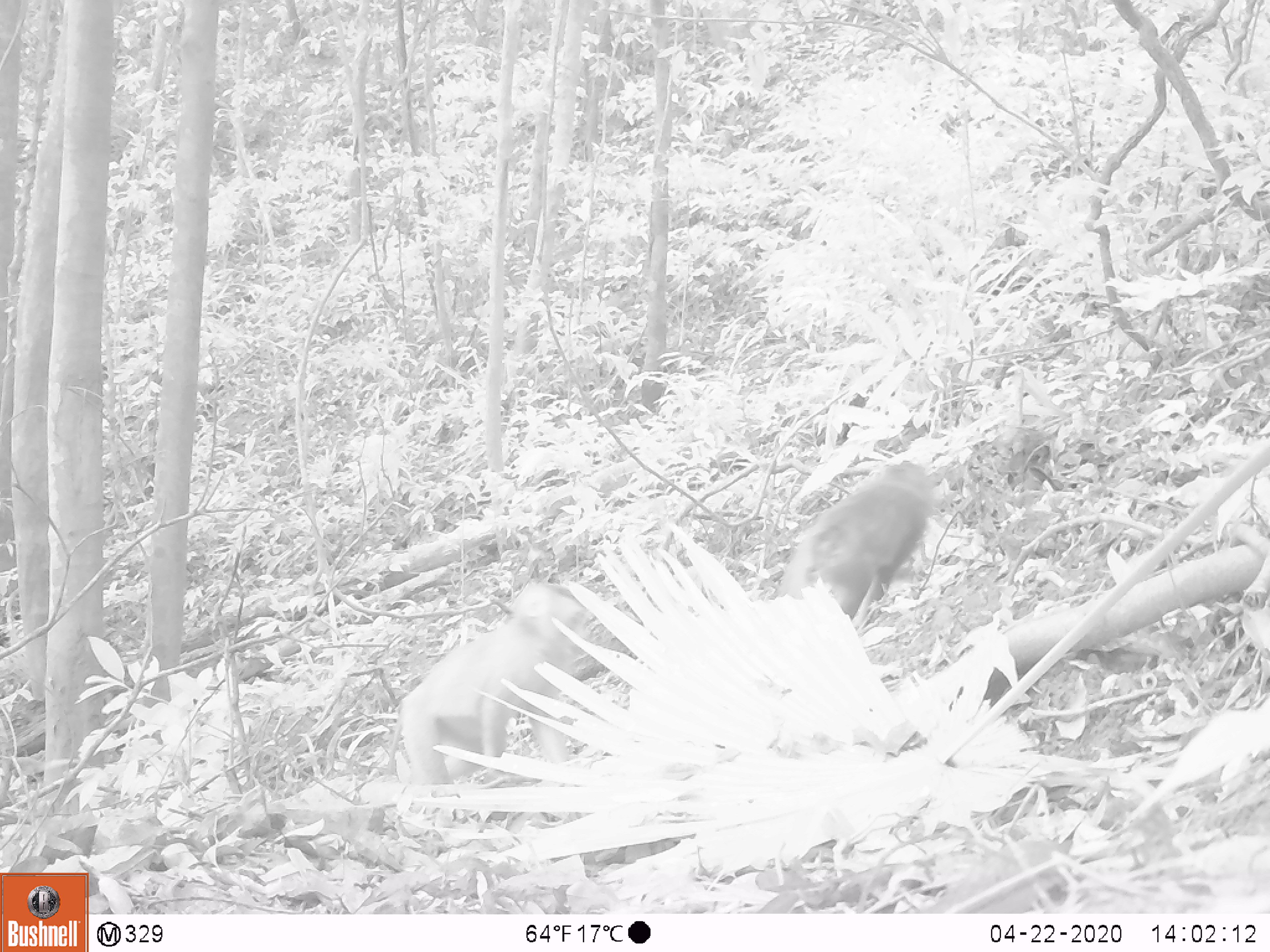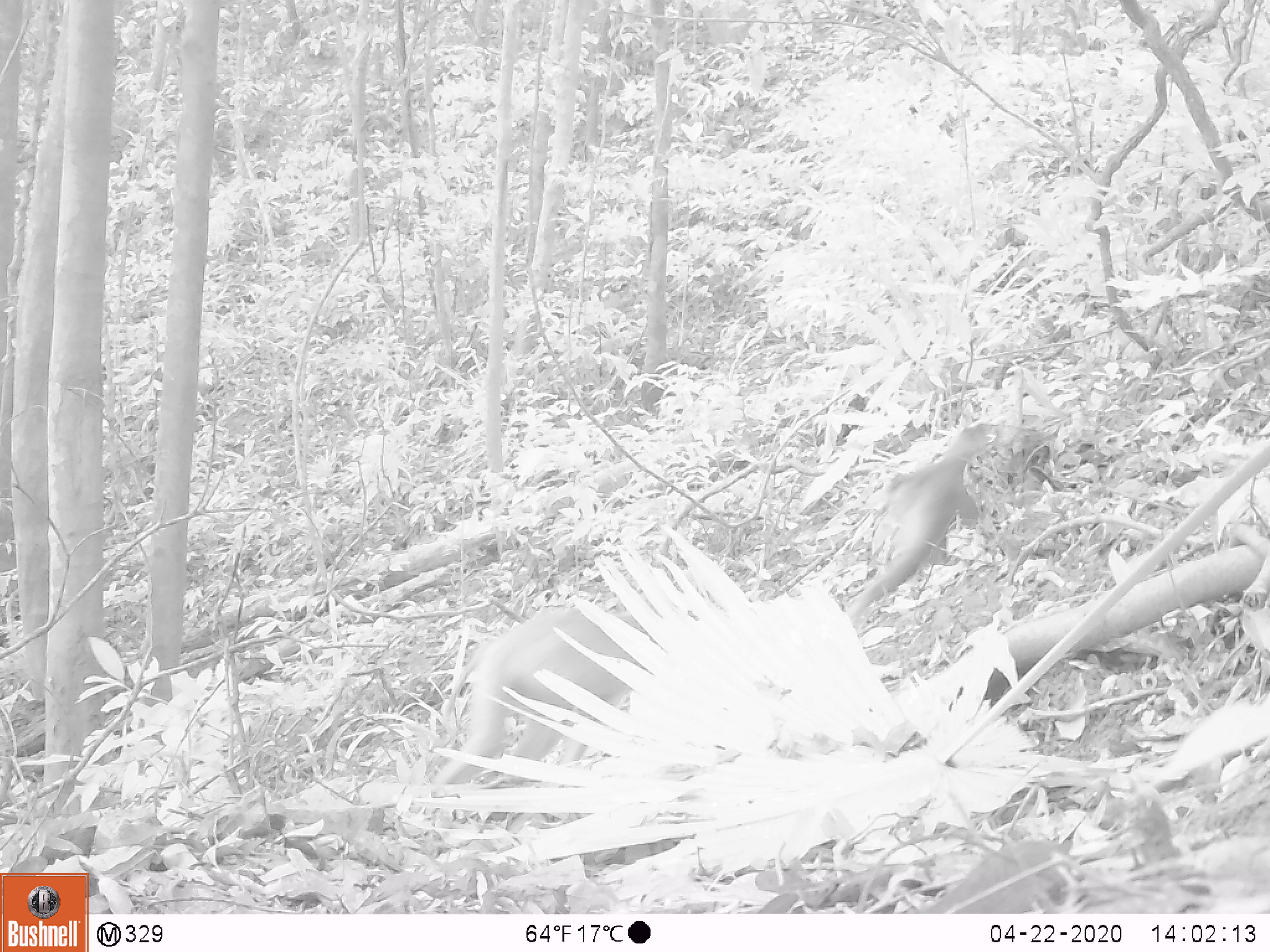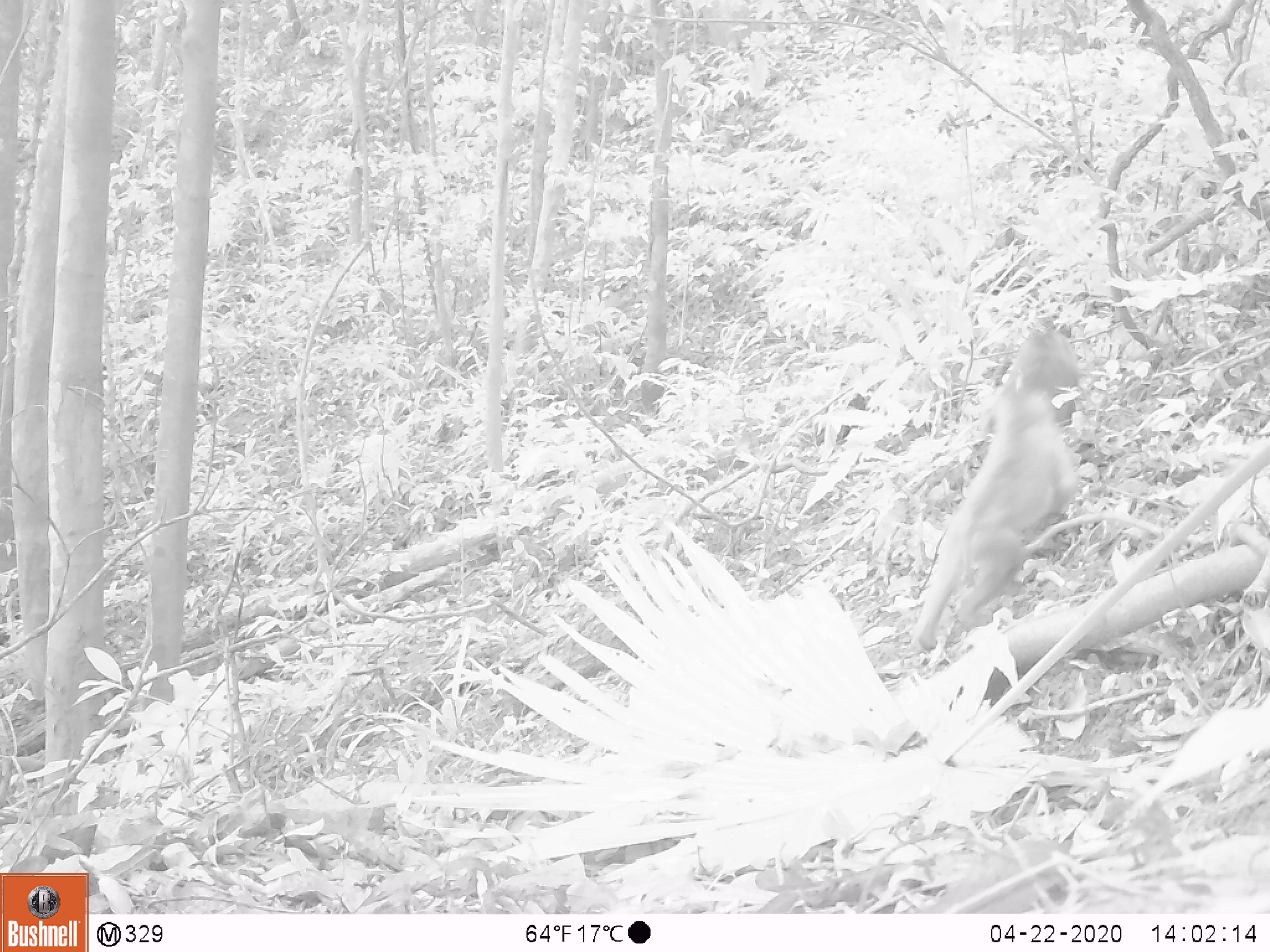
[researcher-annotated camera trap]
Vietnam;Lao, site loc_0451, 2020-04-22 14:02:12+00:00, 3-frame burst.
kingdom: Animalia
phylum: Chordata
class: Mammalia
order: Primates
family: Cercopithecidae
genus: Macaca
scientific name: Macaca nemestrina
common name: pig-tailed macaque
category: pig tailed macaque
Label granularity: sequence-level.